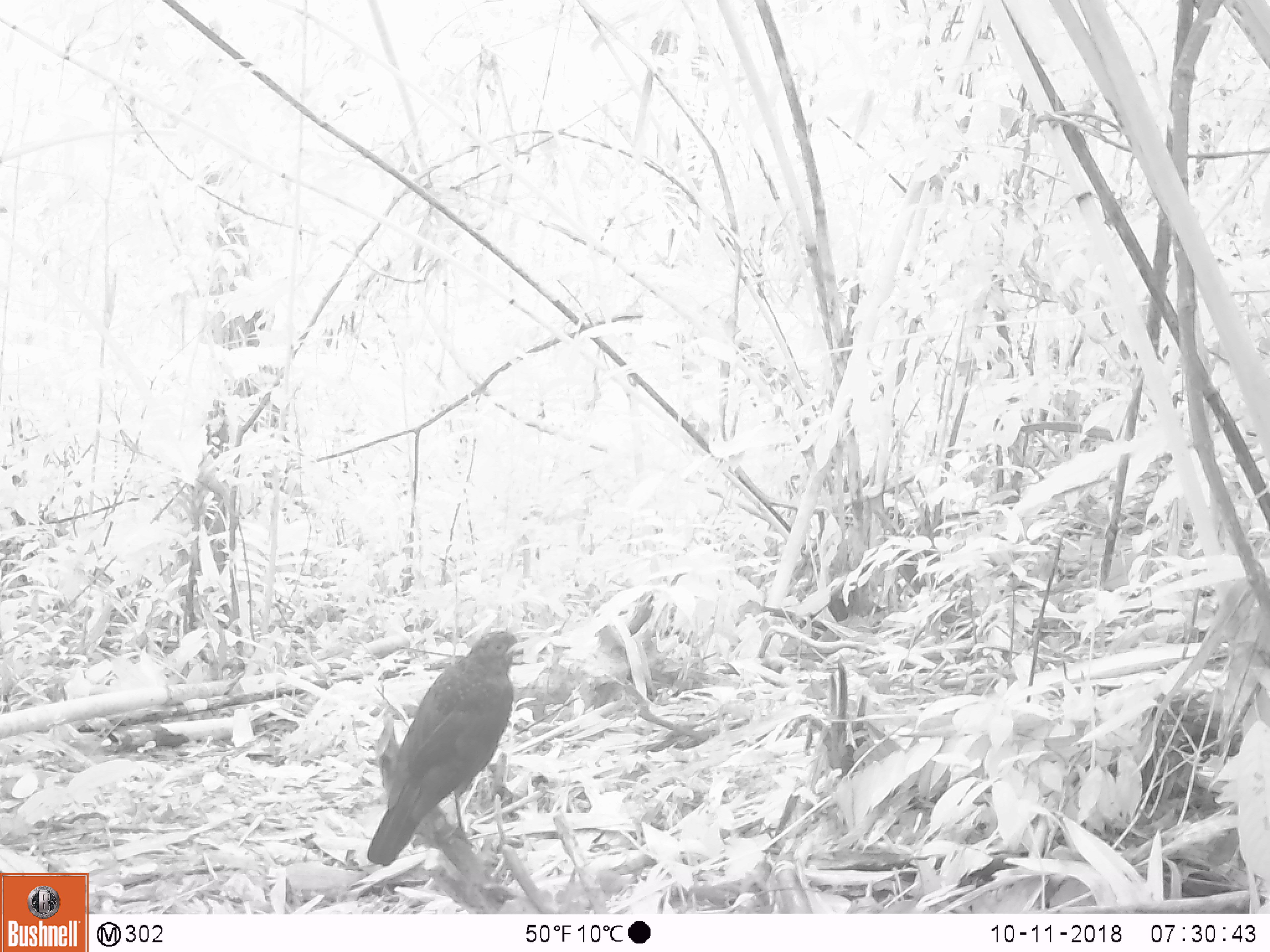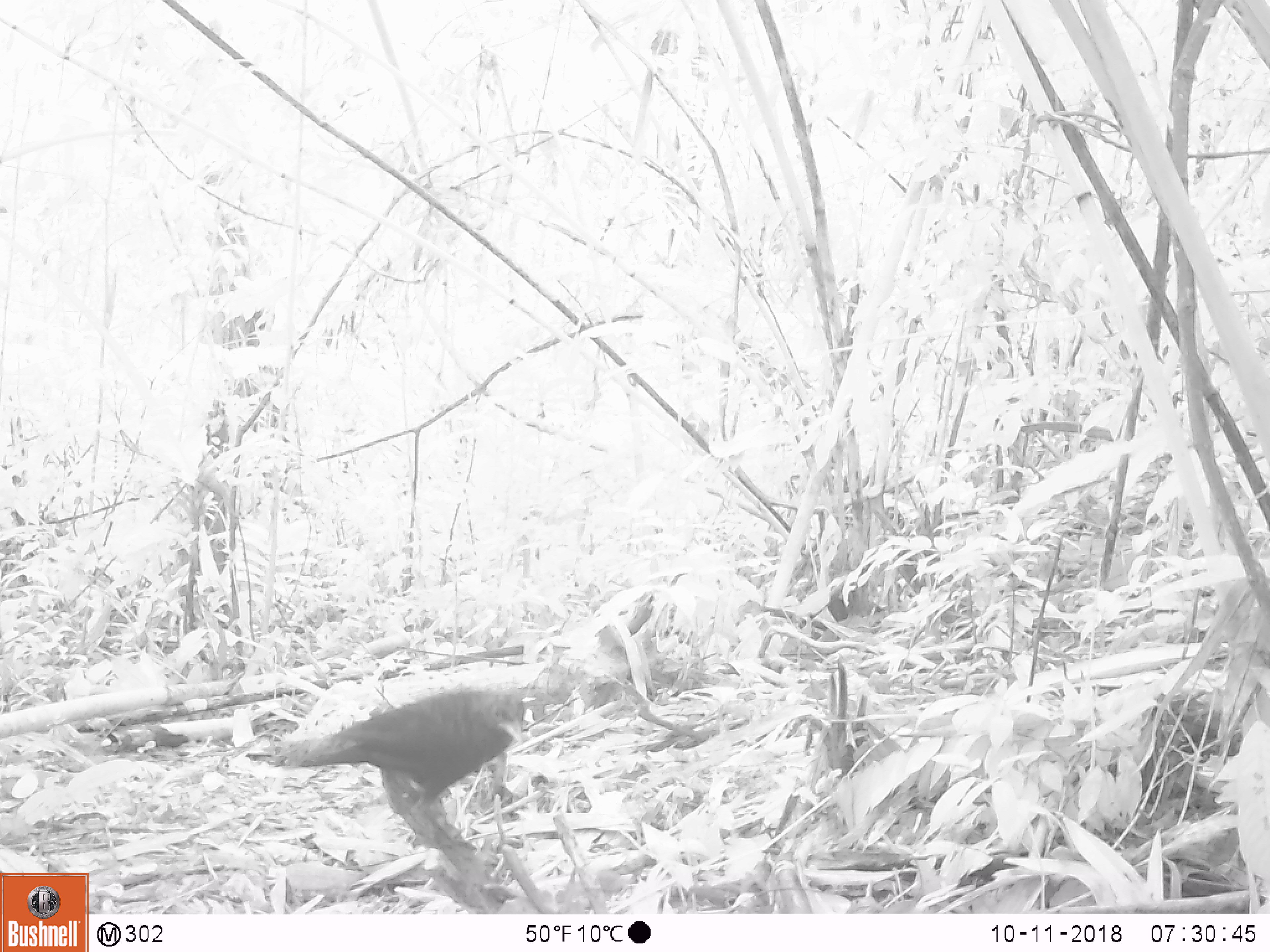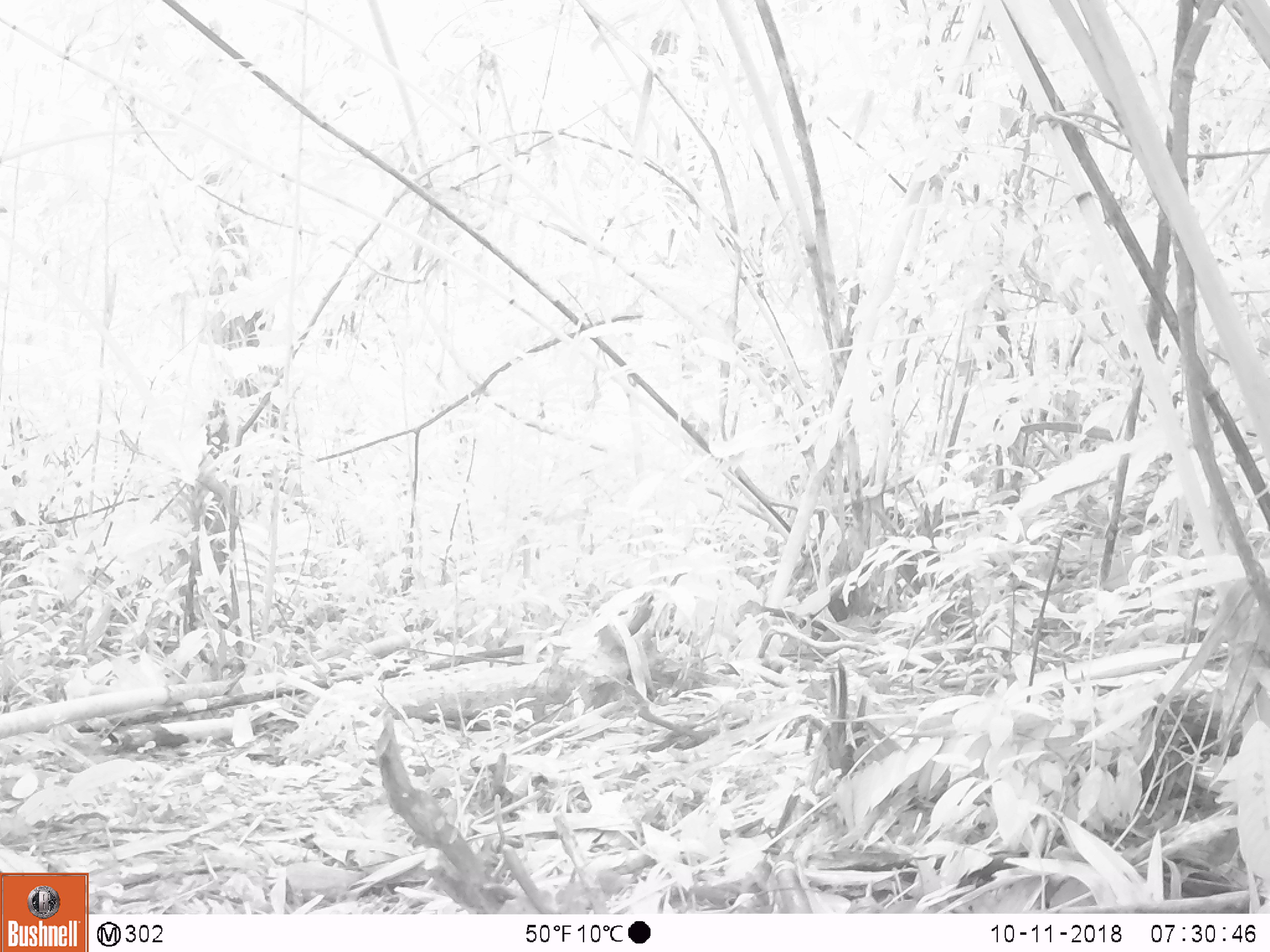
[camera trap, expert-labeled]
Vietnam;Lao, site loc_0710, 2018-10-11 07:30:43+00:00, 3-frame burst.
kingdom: Animalia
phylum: Chordata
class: Aves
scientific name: Aves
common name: bird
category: unidentified bird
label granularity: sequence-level